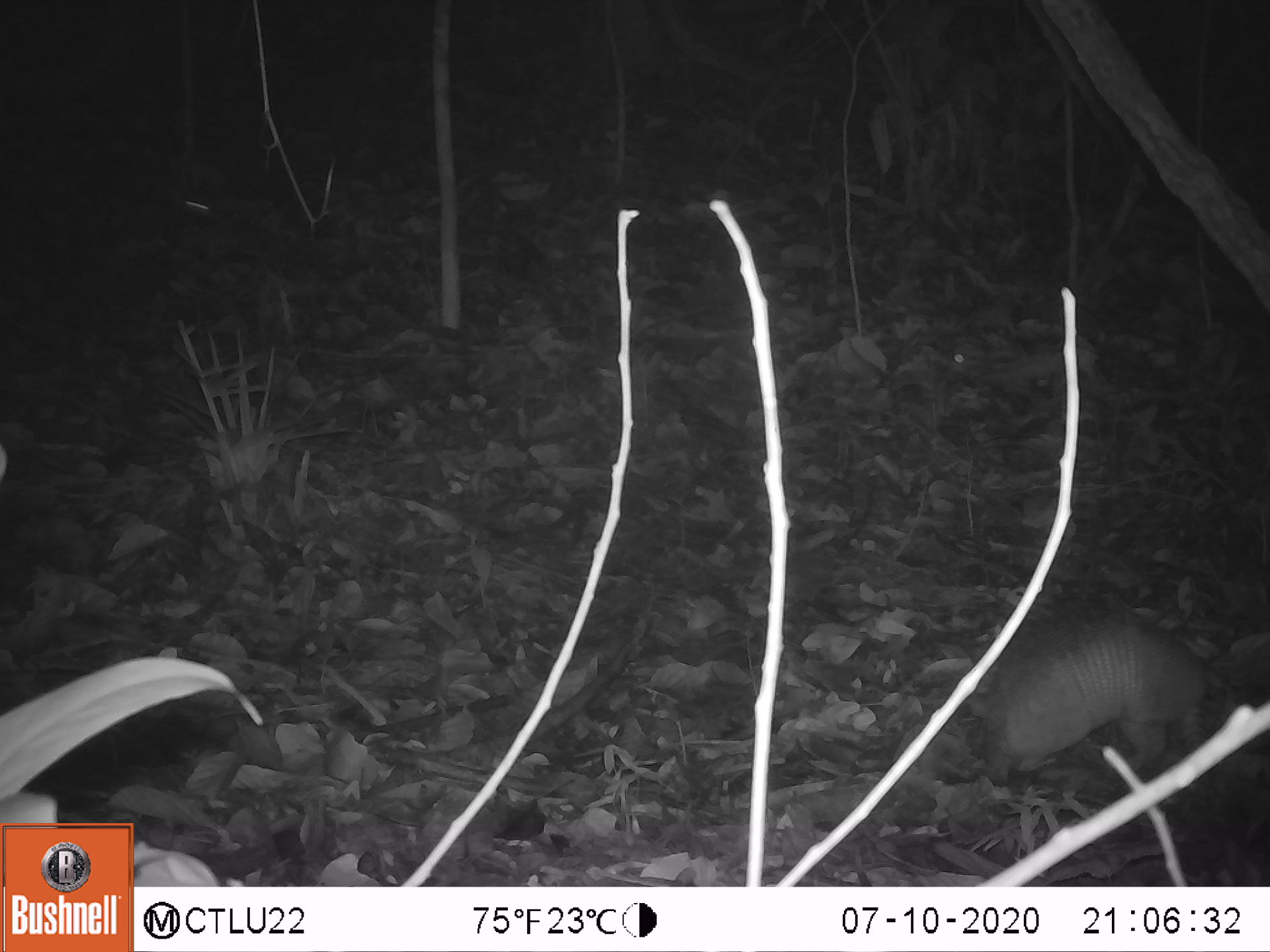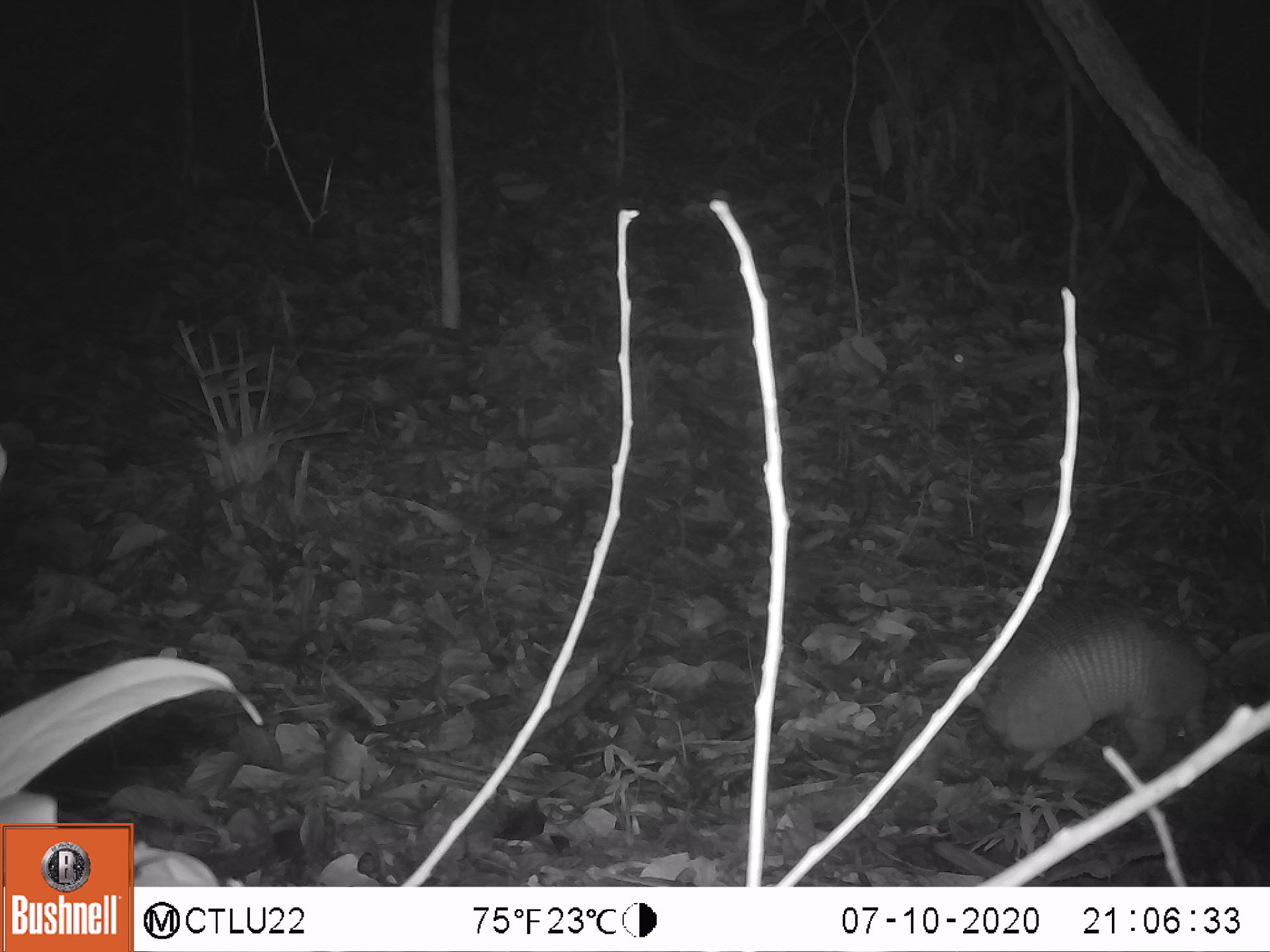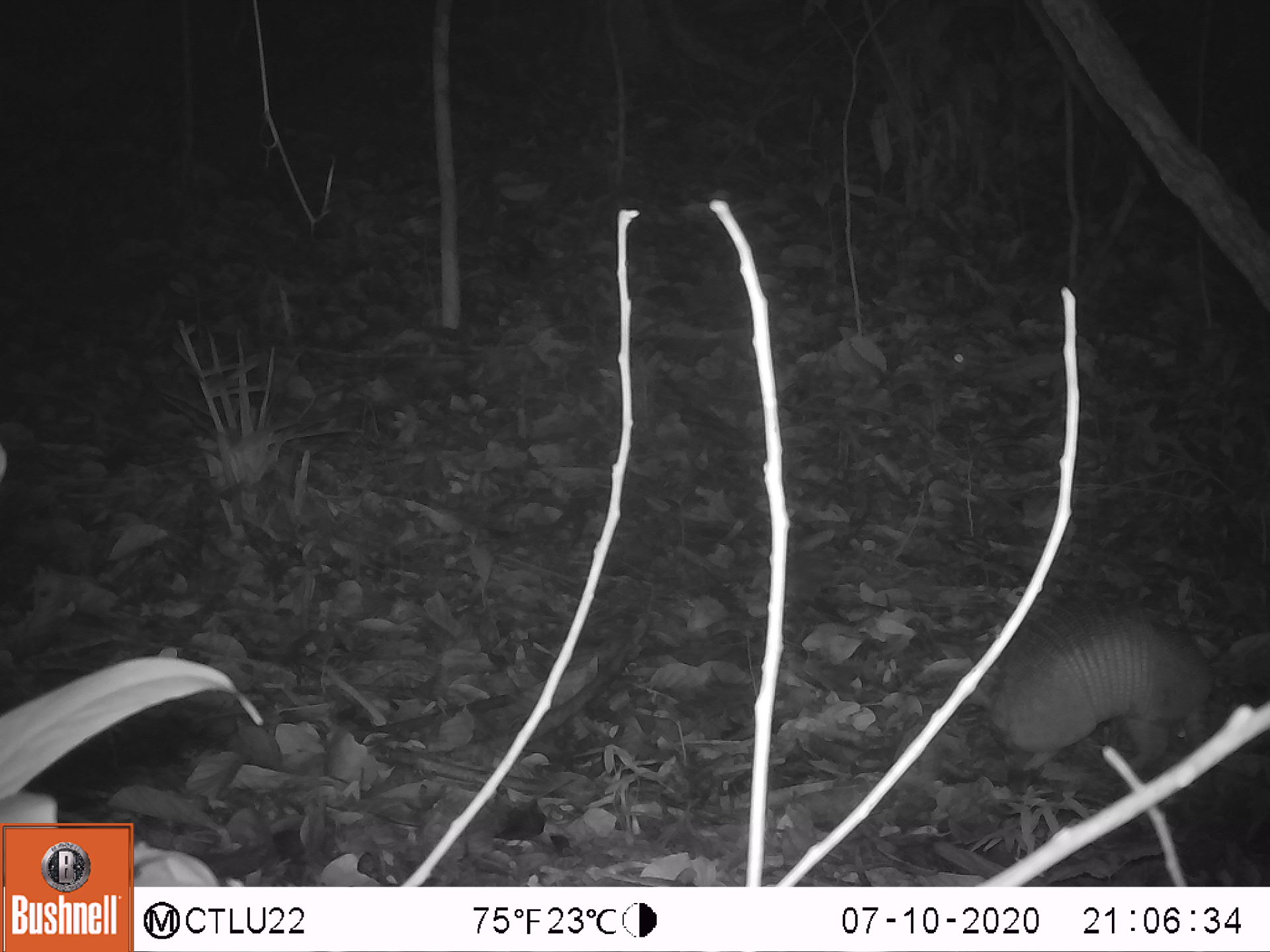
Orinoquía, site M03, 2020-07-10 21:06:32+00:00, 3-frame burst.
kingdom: Animalia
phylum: Chordata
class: Mammalia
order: Cingulata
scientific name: Cingulata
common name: armadillo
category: unknown armadillo